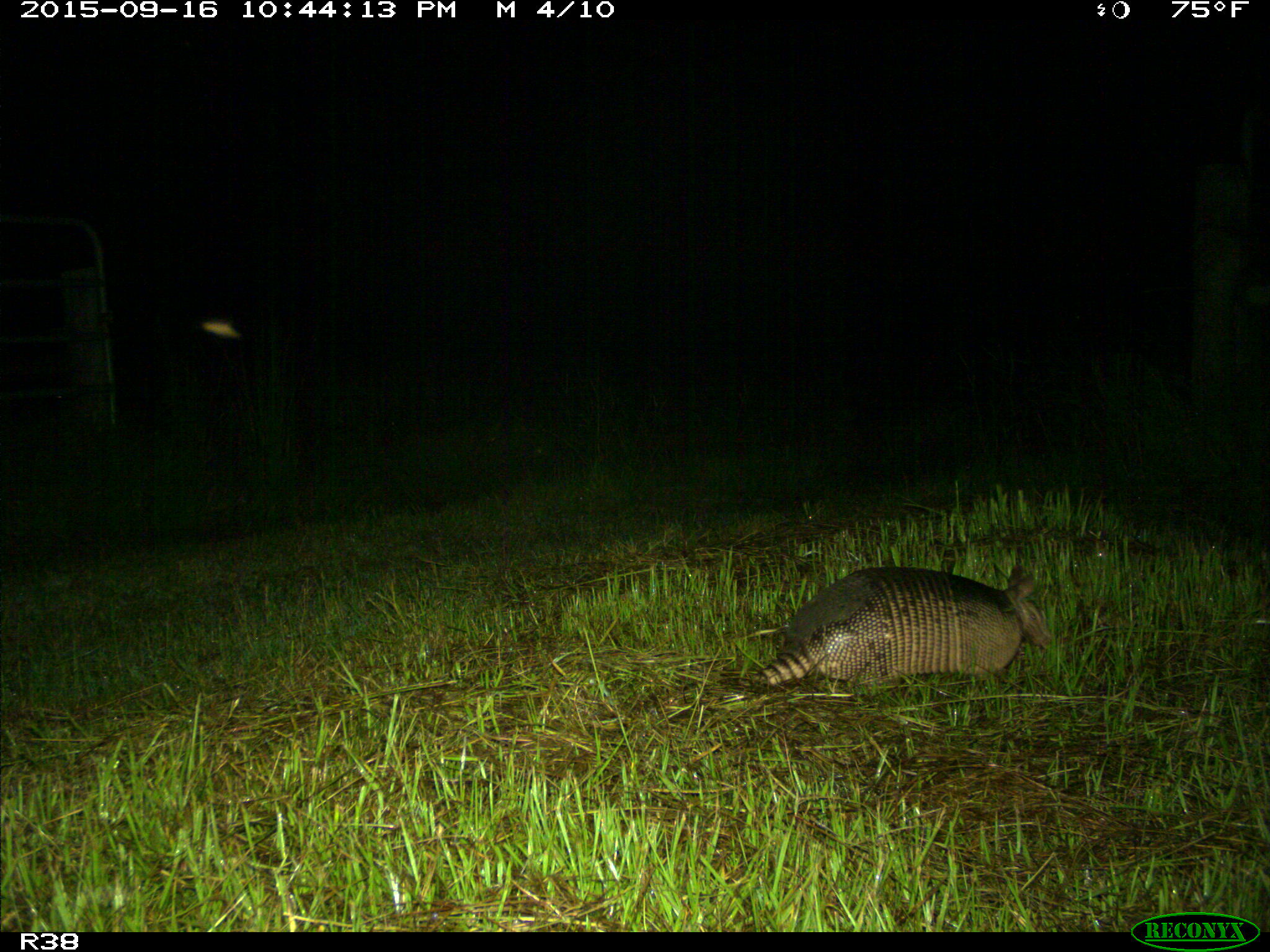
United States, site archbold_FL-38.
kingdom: Animalia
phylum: Chordata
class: Mammalia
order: Cingulata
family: Dasypodidae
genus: Dasypus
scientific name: Dasypus novemcinctus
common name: nine-banded armadillo